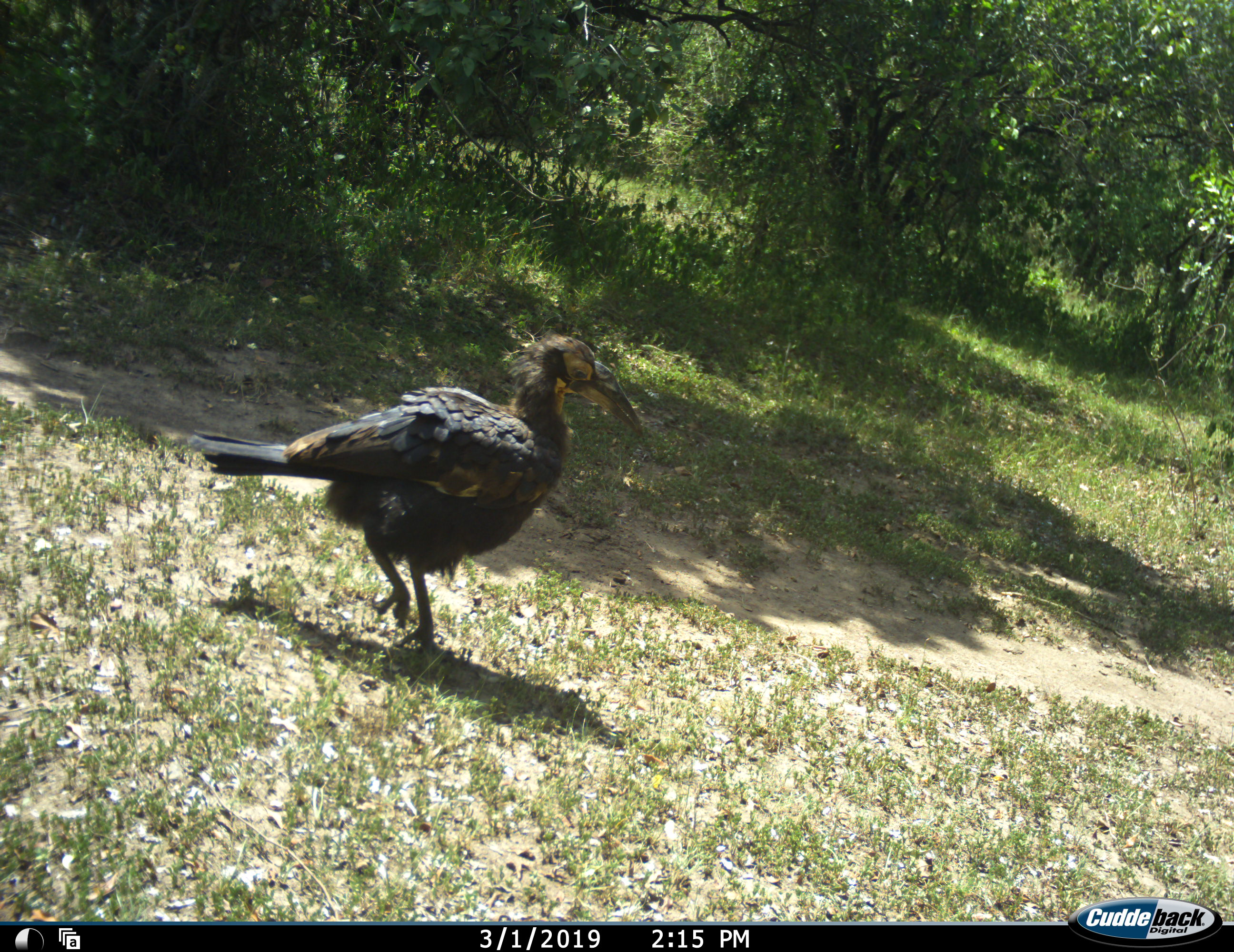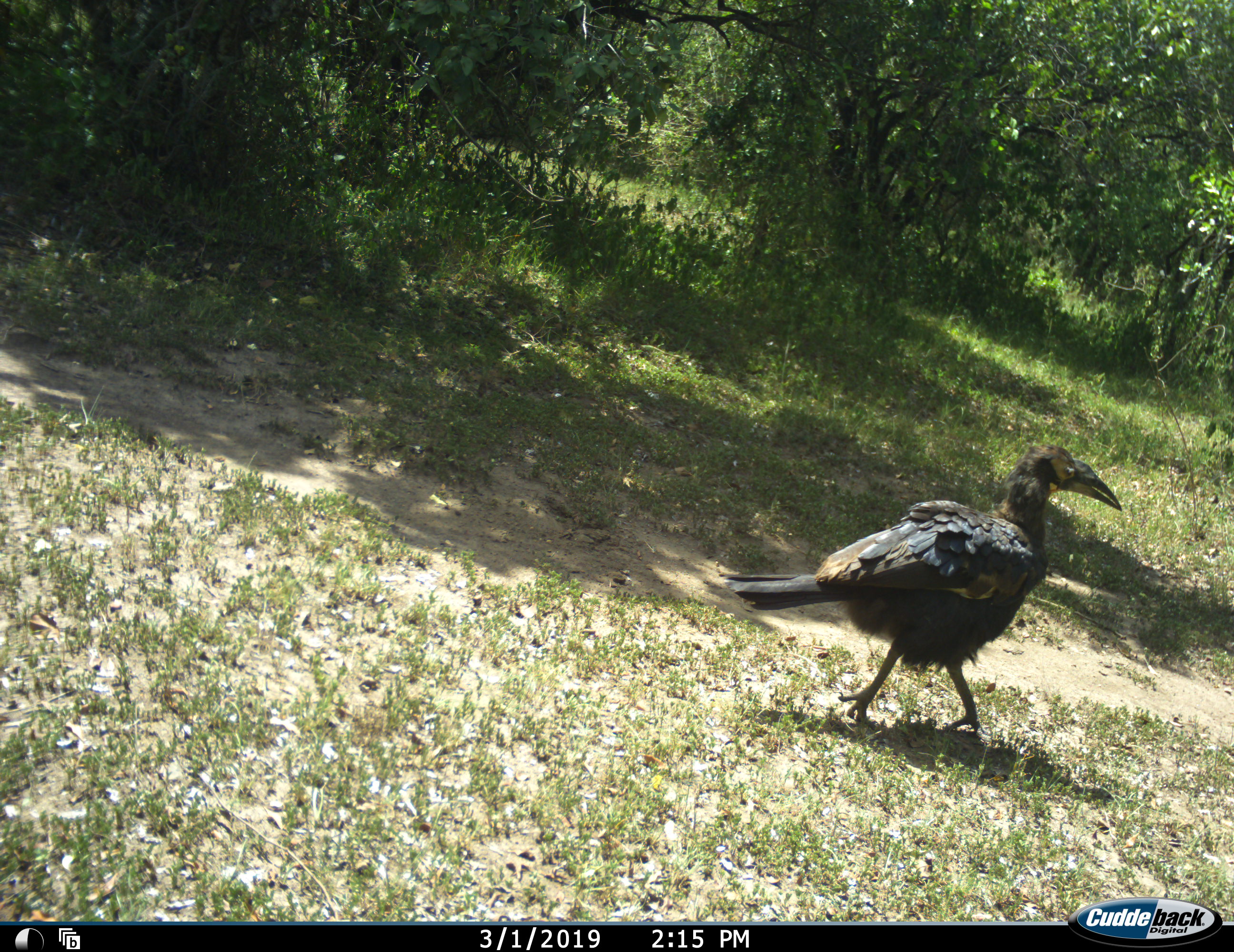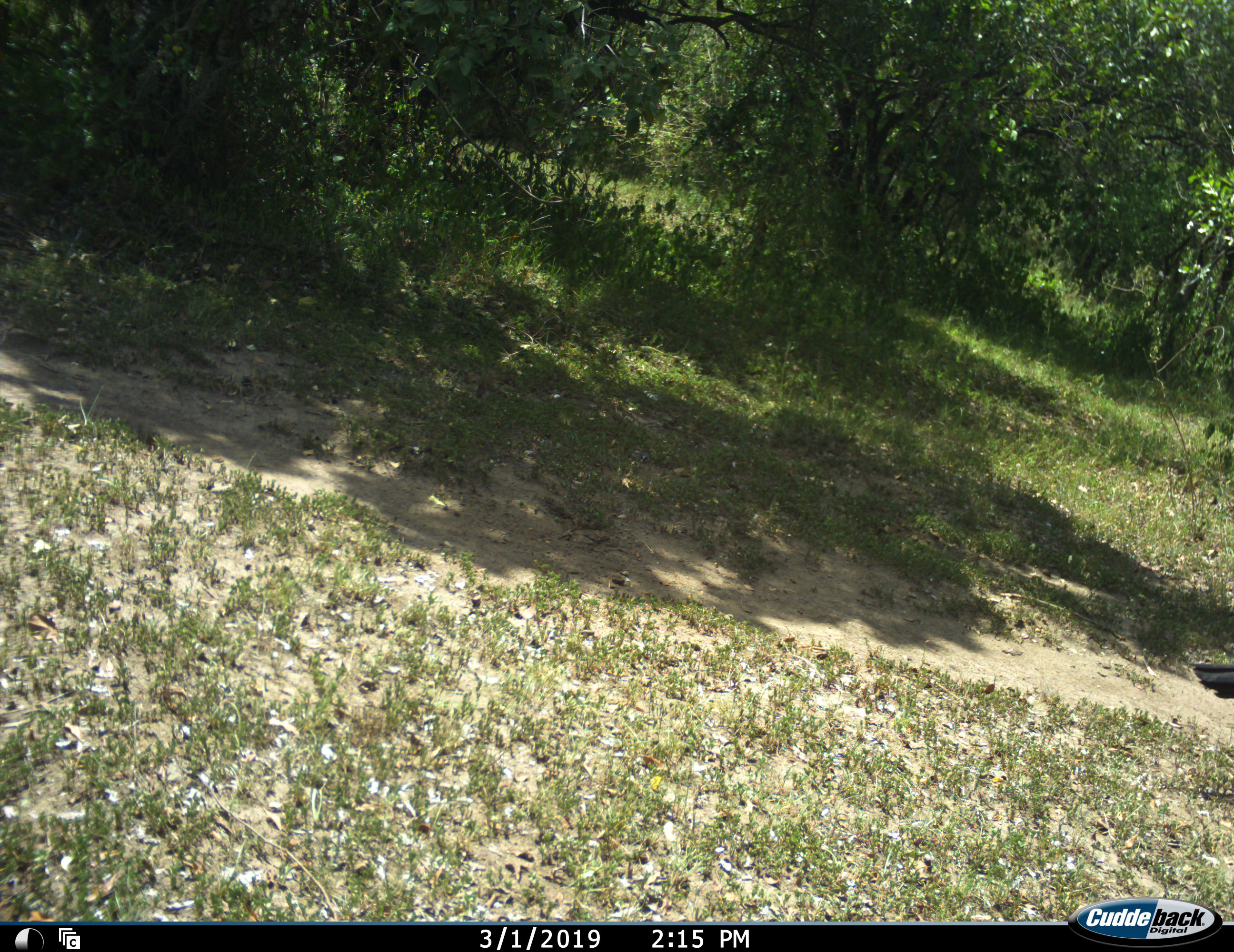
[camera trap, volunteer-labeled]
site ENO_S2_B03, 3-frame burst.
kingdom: Animalia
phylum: Chordata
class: Aves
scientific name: Aves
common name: bird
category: birdother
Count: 1.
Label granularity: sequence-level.